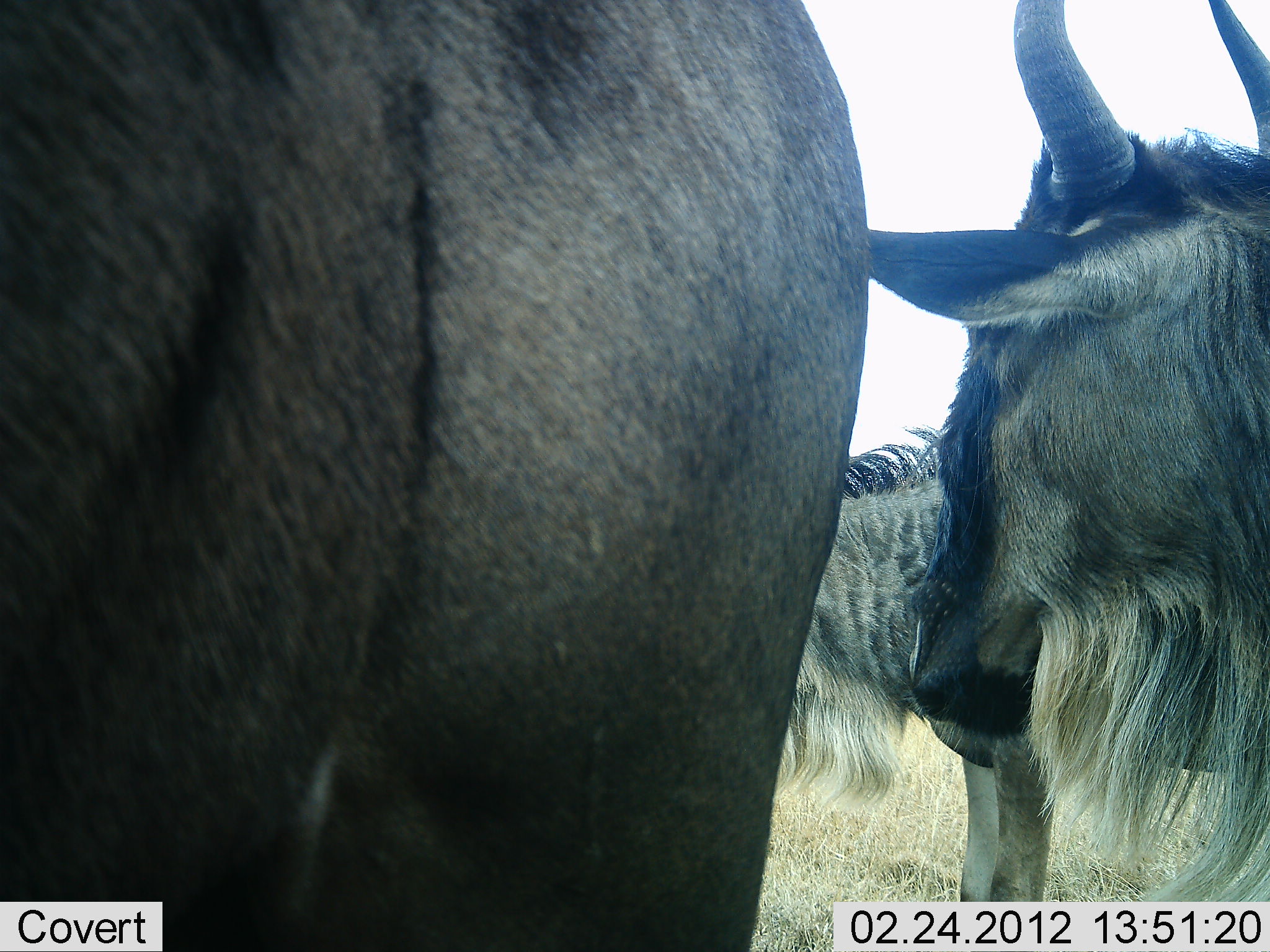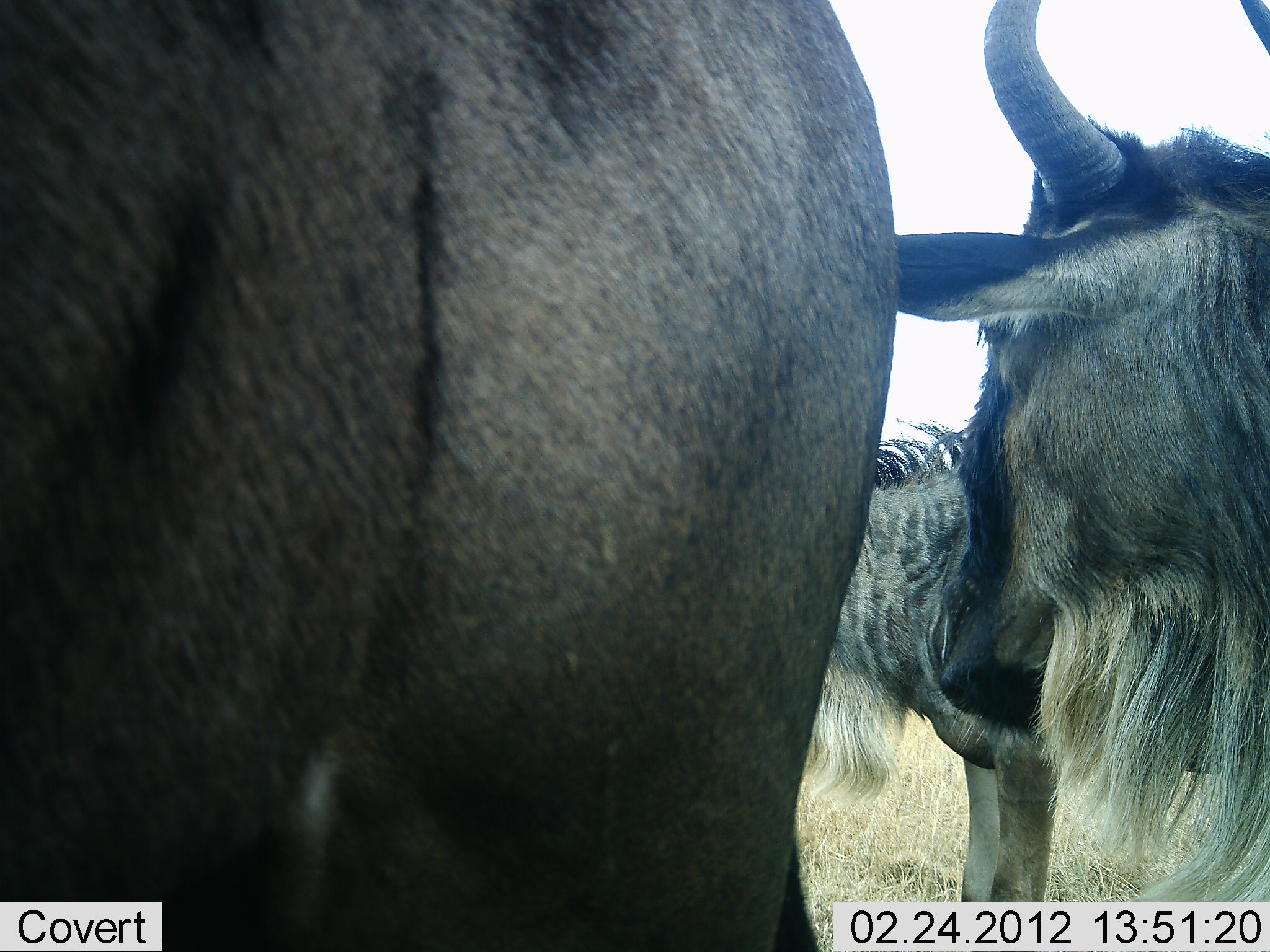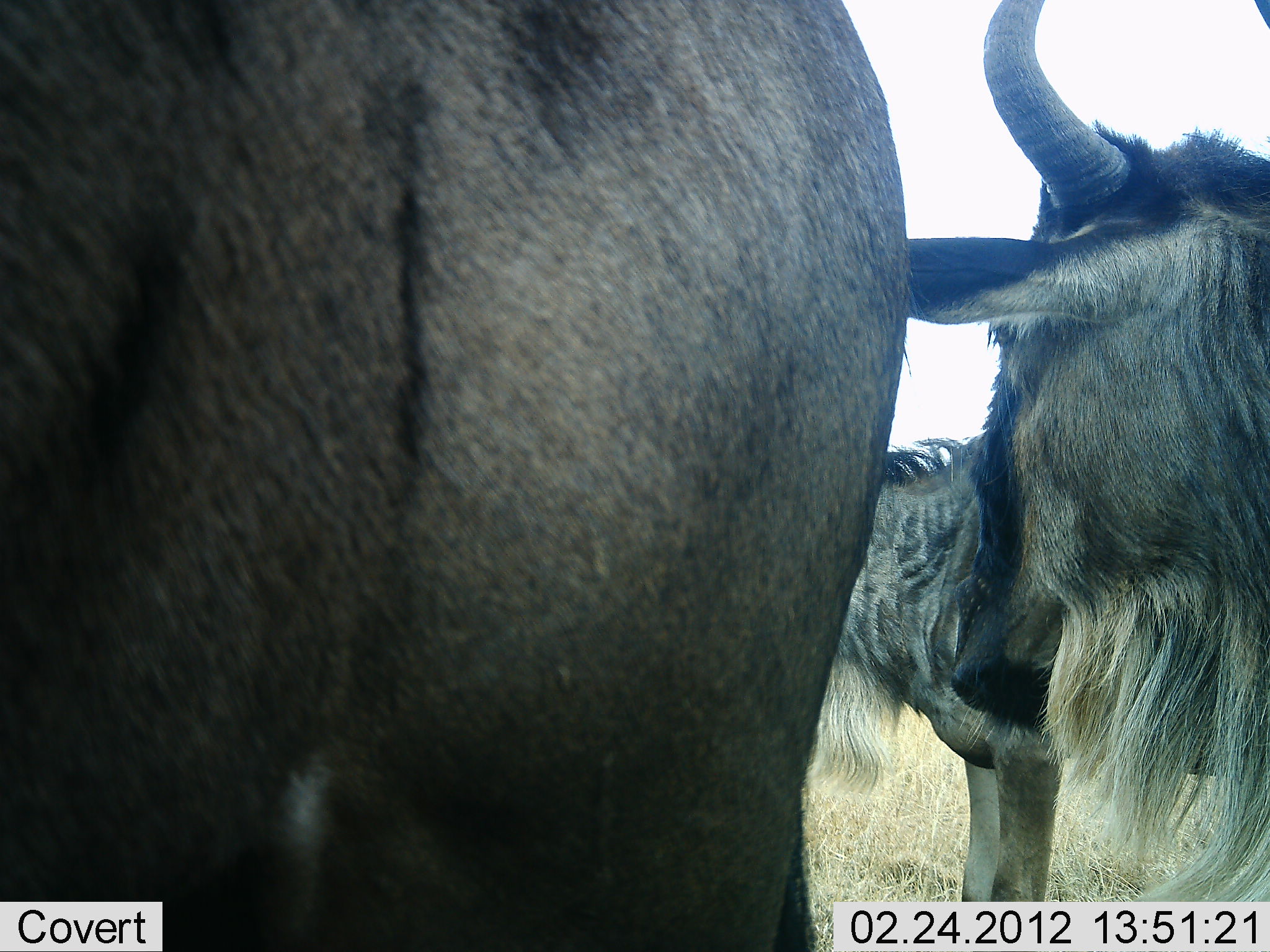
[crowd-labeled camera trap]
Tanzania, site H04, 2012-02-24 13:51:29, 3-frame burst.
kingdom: Animalia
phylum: Chordata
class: Mammalia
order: Artiodactyla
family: Bovidae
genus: Connochaetes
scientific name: Connochaetes taurinus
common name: blue wildebeest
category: wildebeest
Wildebeest (blue wildebeest) (Connochaetes taurinus), count 3. Behavior (volunteer vote fractions): standing 100%, resting 6%, moving 0%, interacting 0%. Young present (vote fraction): 6%. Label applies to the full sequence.